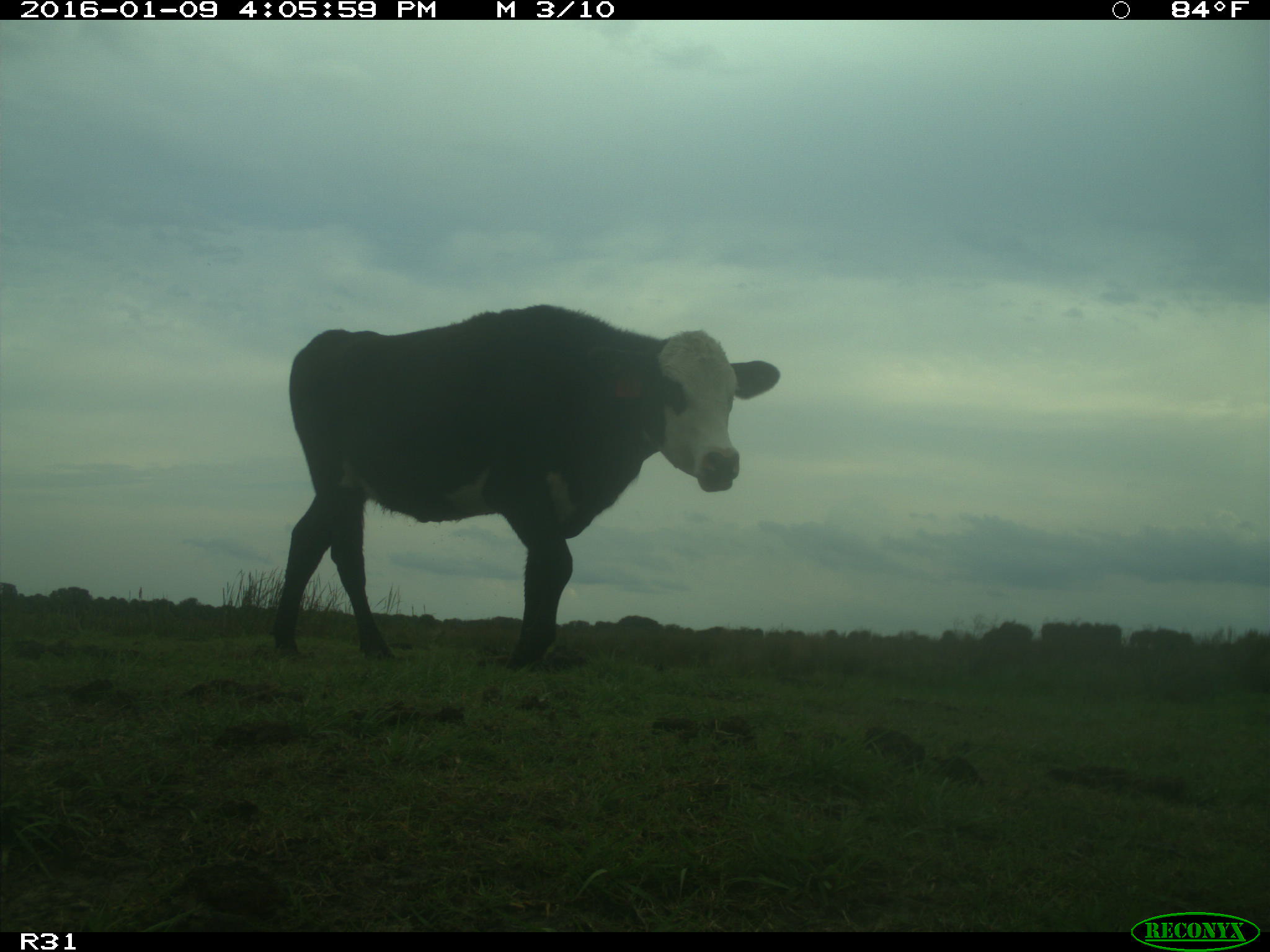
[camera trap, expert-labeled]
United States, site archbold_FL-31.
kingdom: Animalia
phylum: Chordata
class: Mammalia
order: Artiodactyla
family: Bovidae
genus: Bos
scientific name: Bos taurus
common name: domestic cow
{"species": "Bos taurus (domestic cow)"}